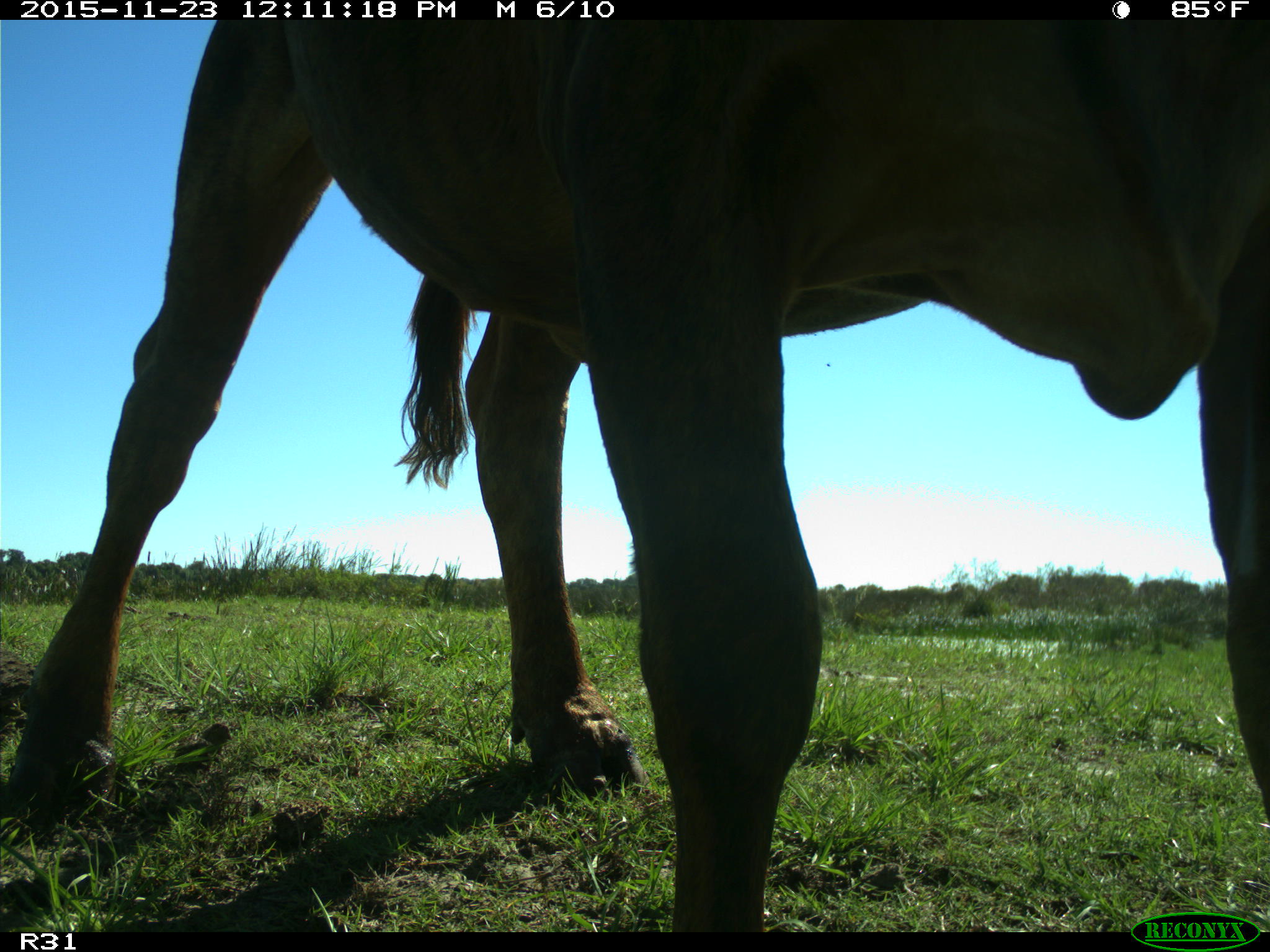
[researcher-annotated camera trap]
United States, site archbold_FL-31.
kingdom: Animalia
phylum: Chordata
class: Mammalia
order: Artiodactyla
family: Bovidae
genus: Bos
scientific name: Bos taurus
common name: domestic cow